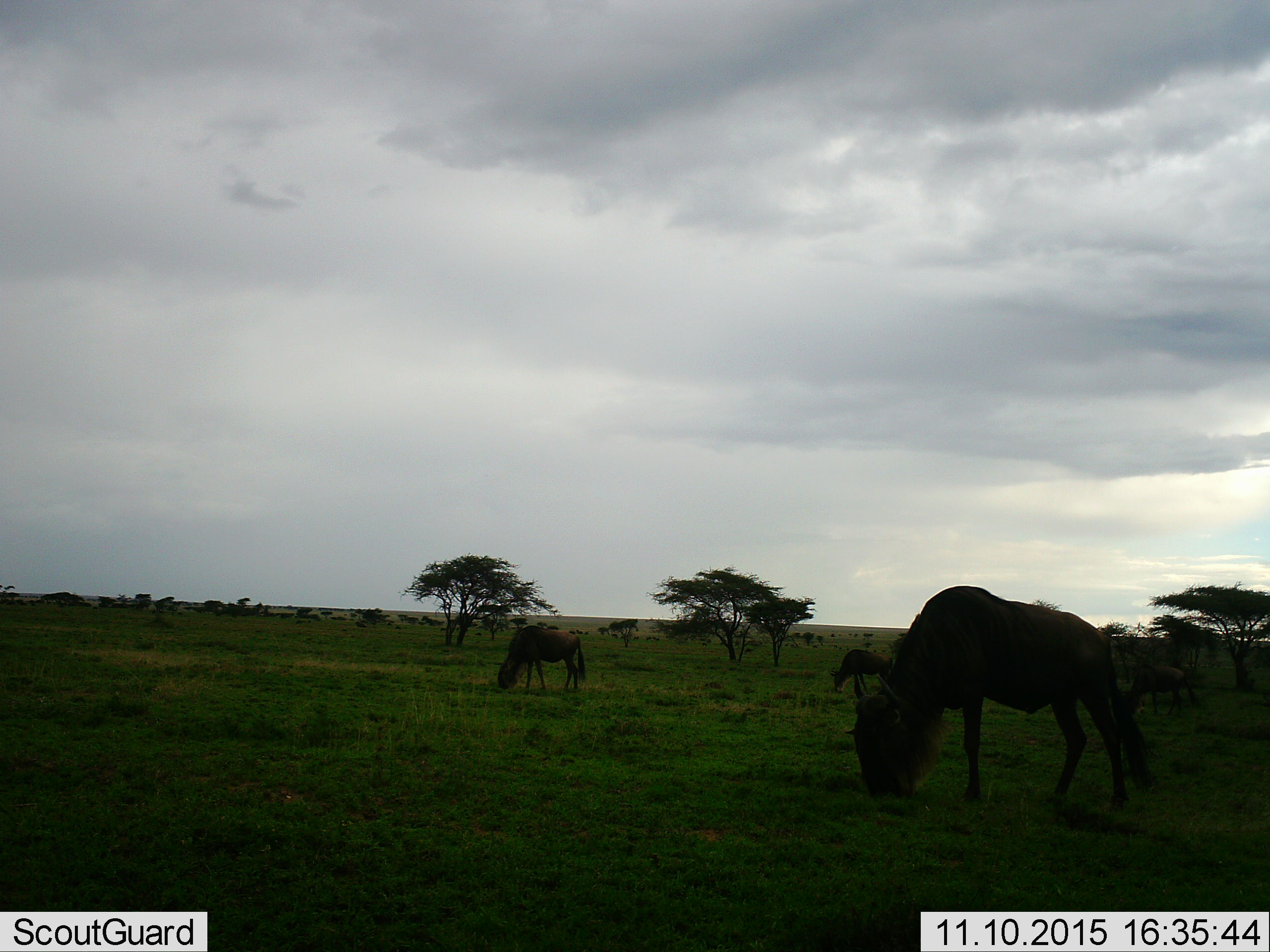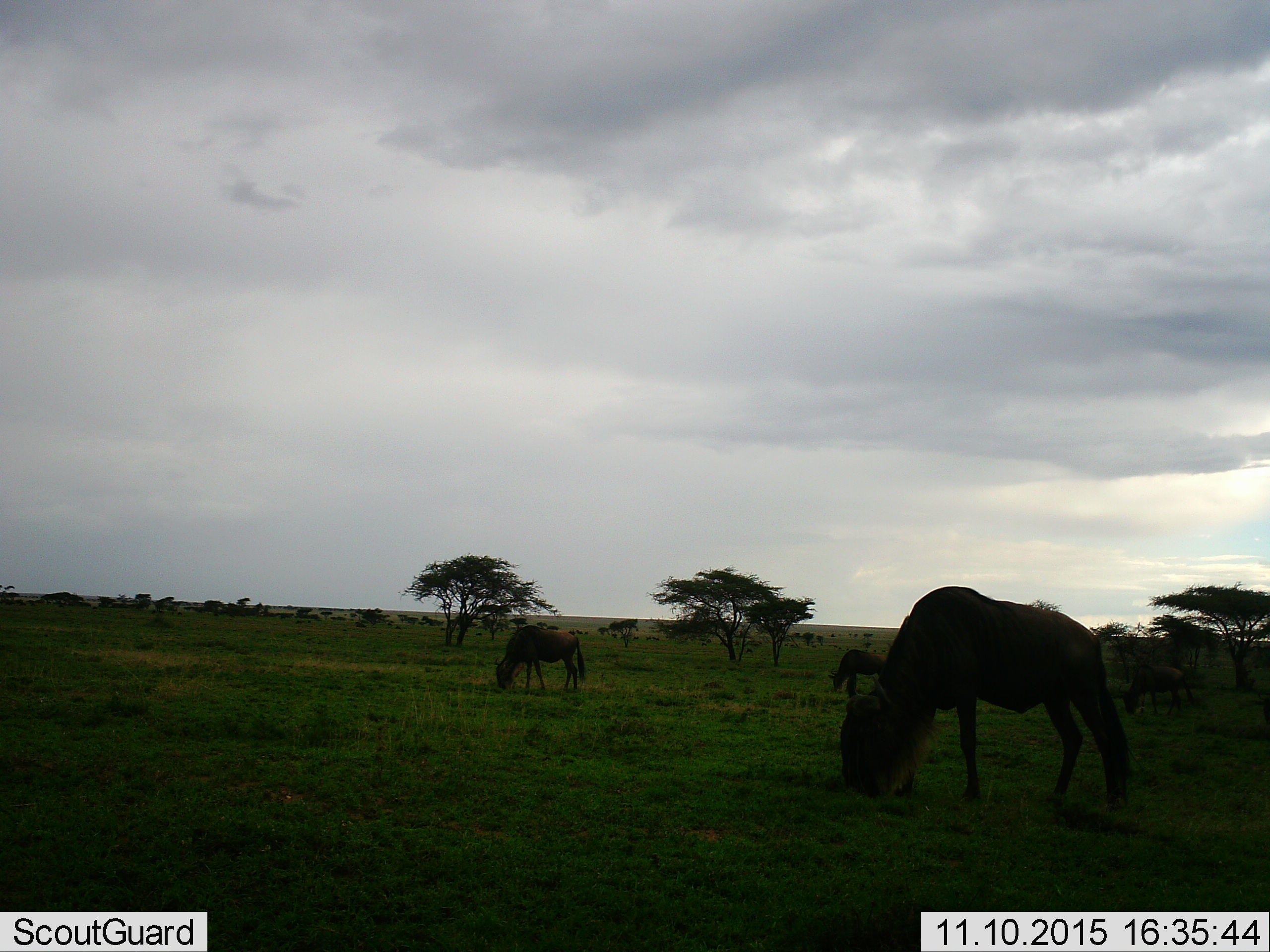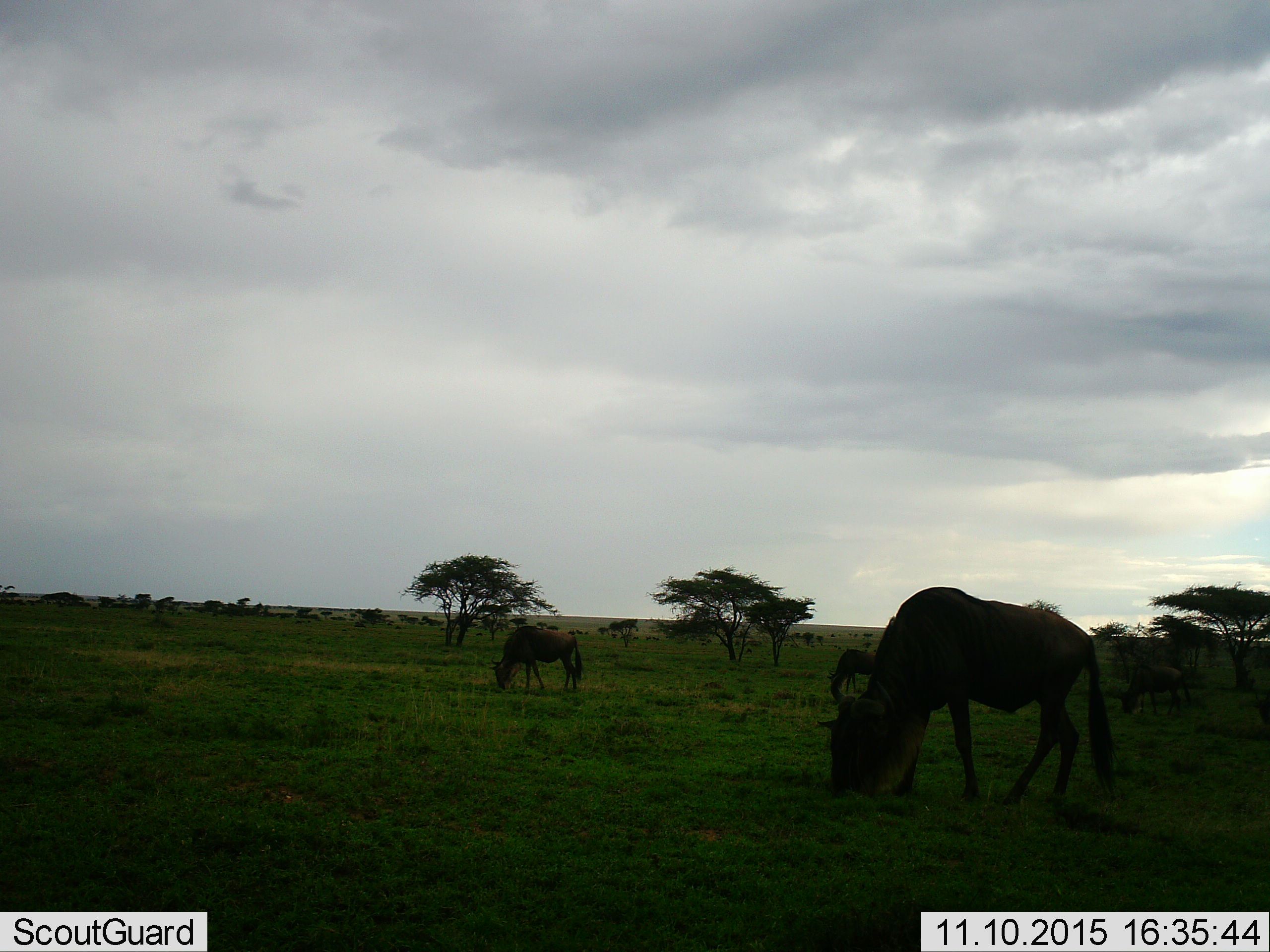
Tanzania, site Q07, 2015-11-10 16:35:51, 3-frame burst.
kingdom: Animalia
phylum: Chordata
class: Mammalia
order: Artiodactyla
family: Bovidae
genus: Connochaetes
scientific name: Connochaetes taurinus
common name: blue wildebeest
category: wildebeest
Wildebeest (blue wildebeest) (Connochaetes taurinus), count 11-50. Behavior (volunteer vote fractions): standing 44%, resting 11%, moving 0%, interacting 0%. Young present (vote fraction): 0%. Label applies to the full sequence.